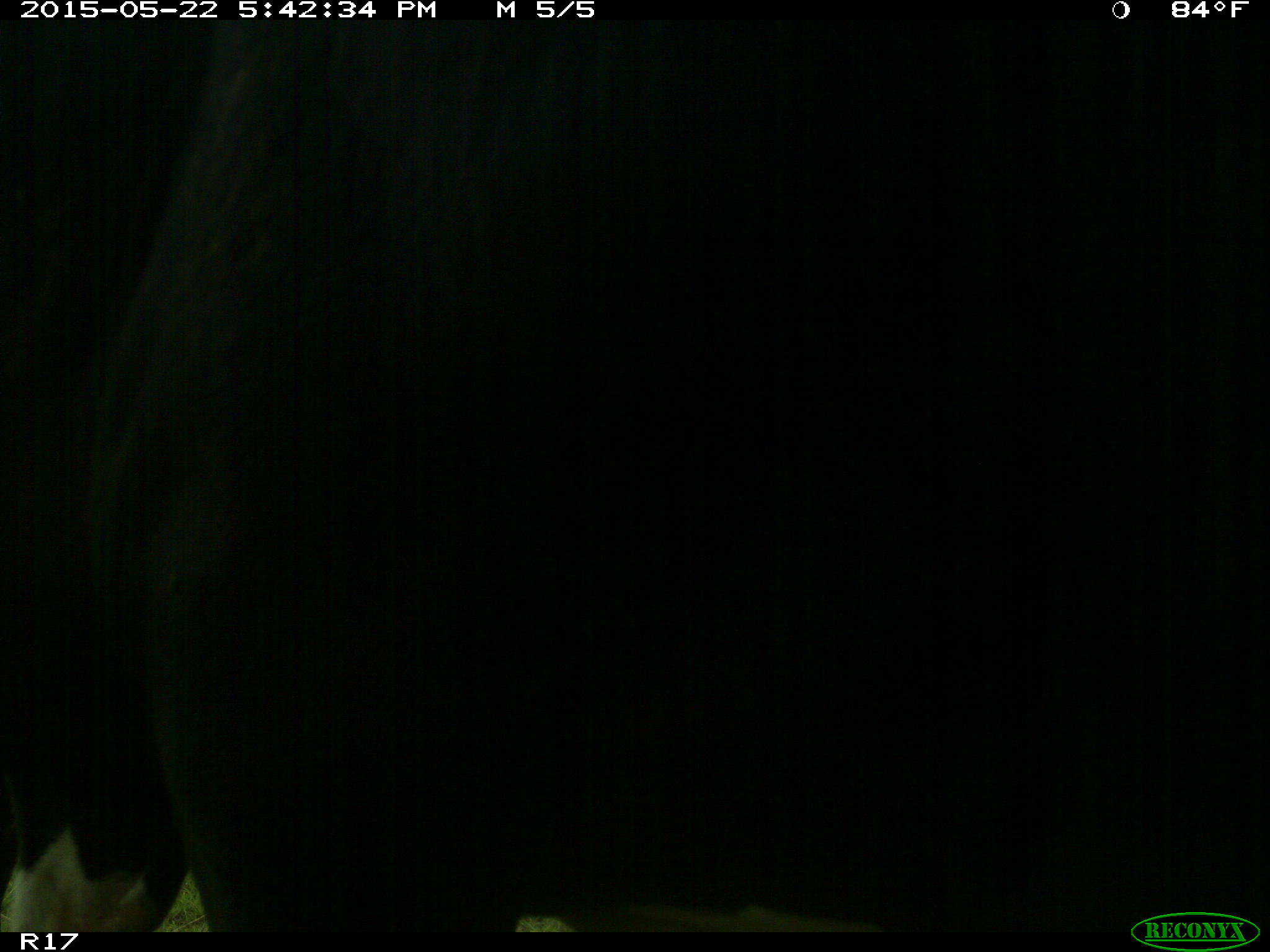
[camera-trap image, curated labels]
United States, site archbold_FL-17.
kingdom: Animalia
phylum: Chordata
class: Mammalia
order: Artiodactyla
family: Bovidae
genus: Bos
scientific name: Bos taurus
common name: domestic cow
Bos taurus (domestic cow).